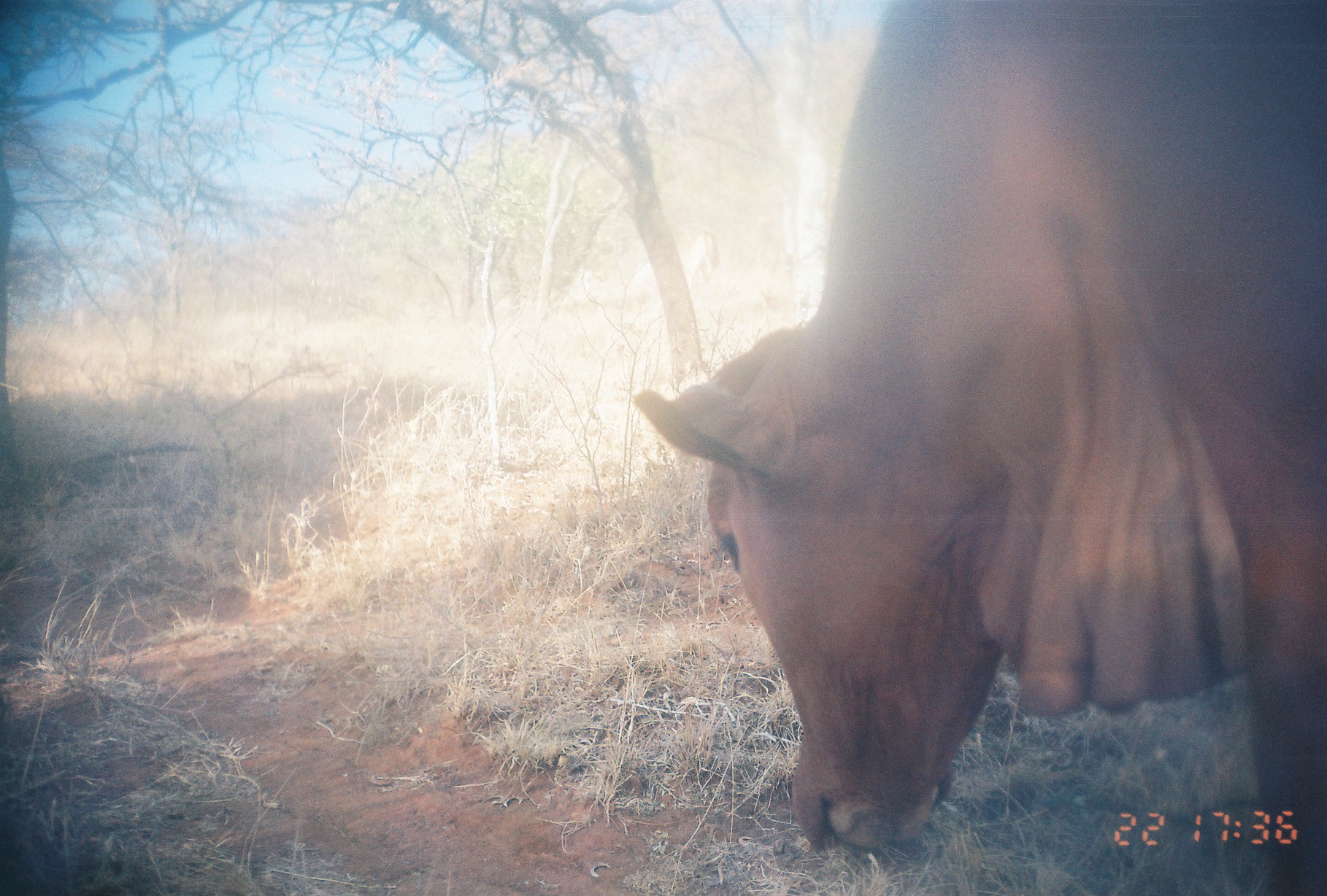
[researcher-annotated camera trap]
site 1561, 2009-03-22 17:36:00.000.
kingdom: Animalia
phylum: Chordata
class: Mammalia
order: Artiodactyla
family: Bovidae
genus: Bos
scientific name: Bos taurus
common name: domestic cattle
Bos taurus (domestic cattle), count 1.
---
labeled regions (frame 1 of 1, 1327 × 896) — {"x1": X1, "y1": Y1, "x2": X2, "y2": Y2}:
bos taurus: {"x1": 628, "y1": 0, "x2": 1327, "y2": 896}